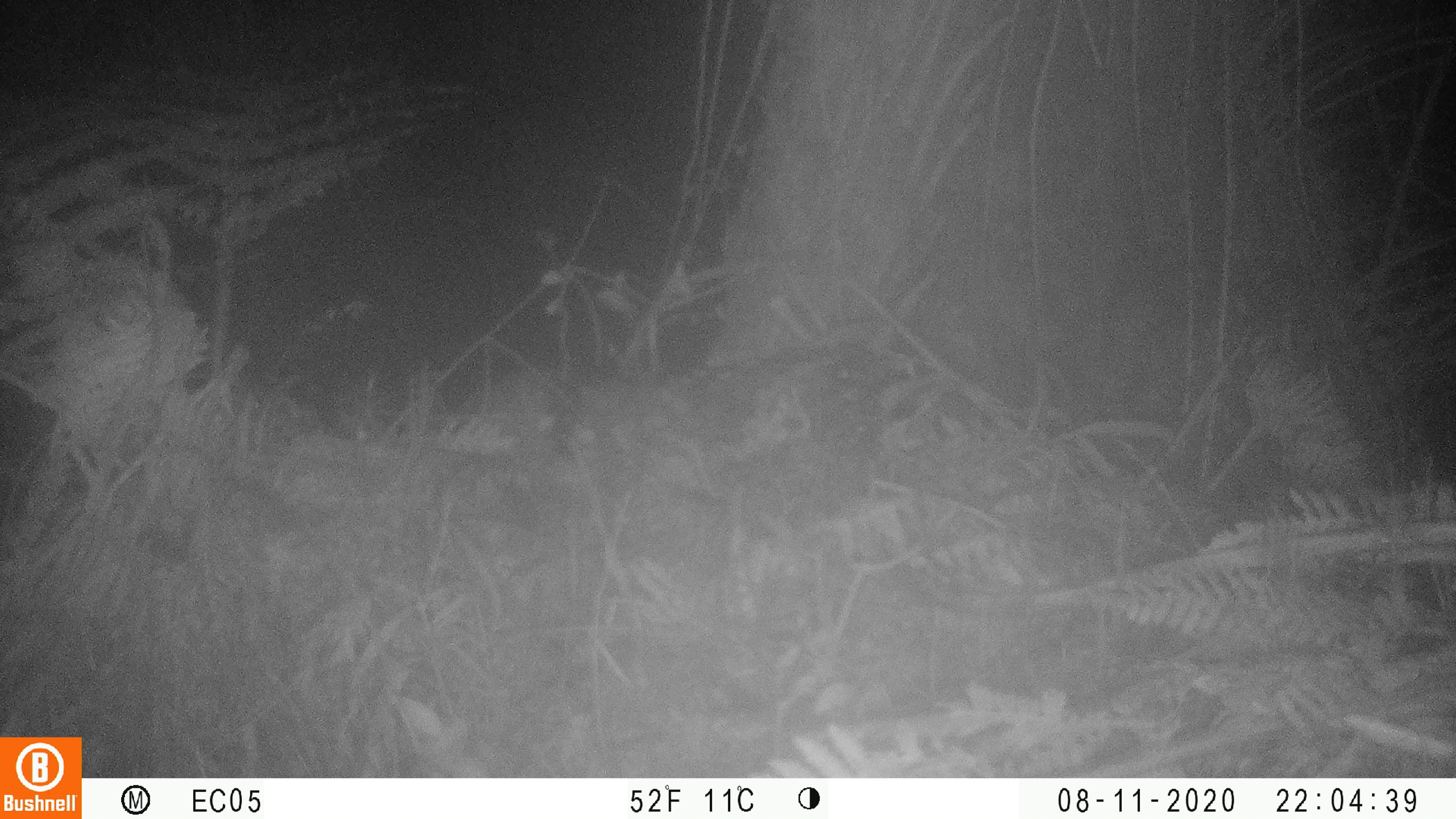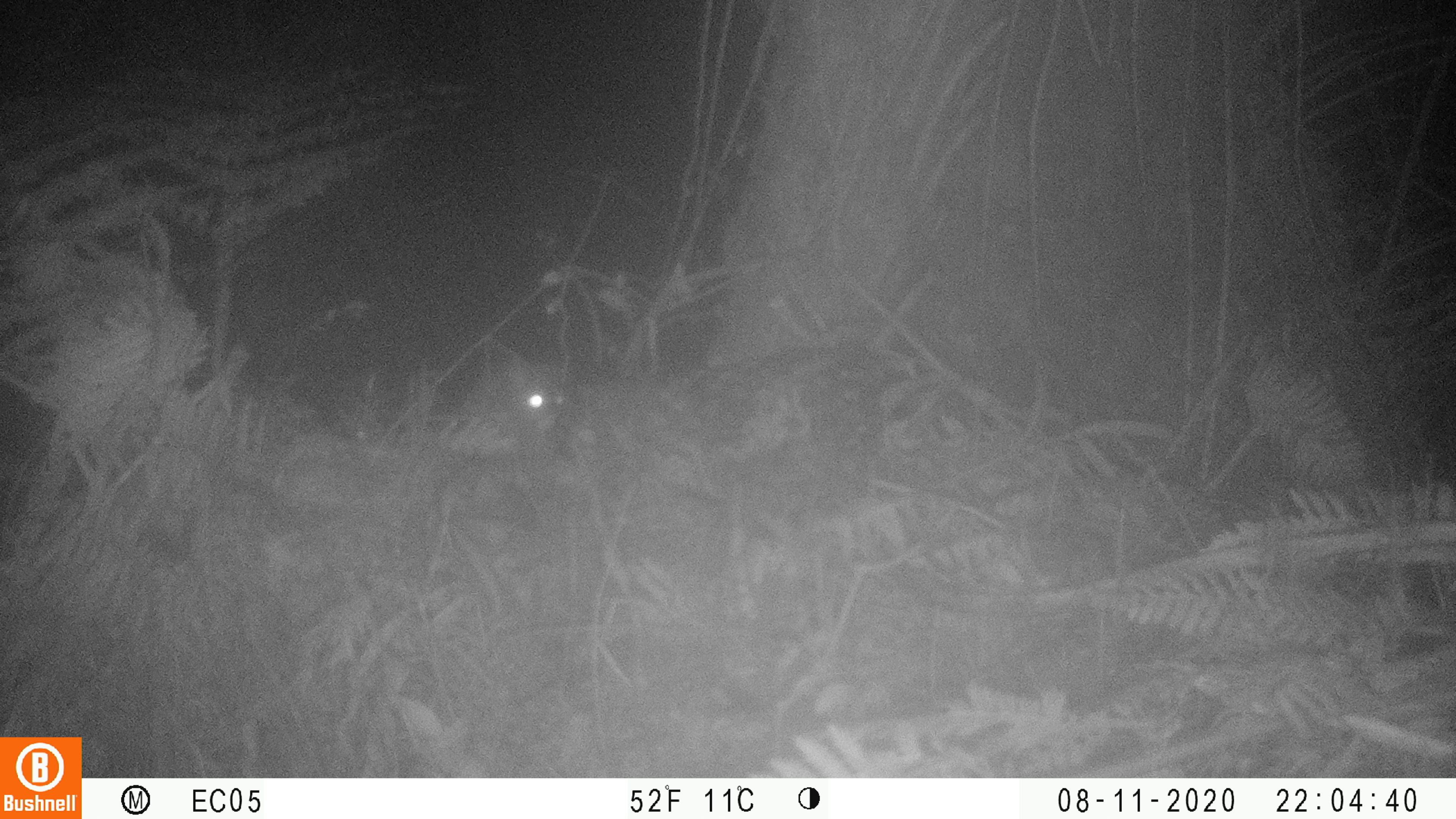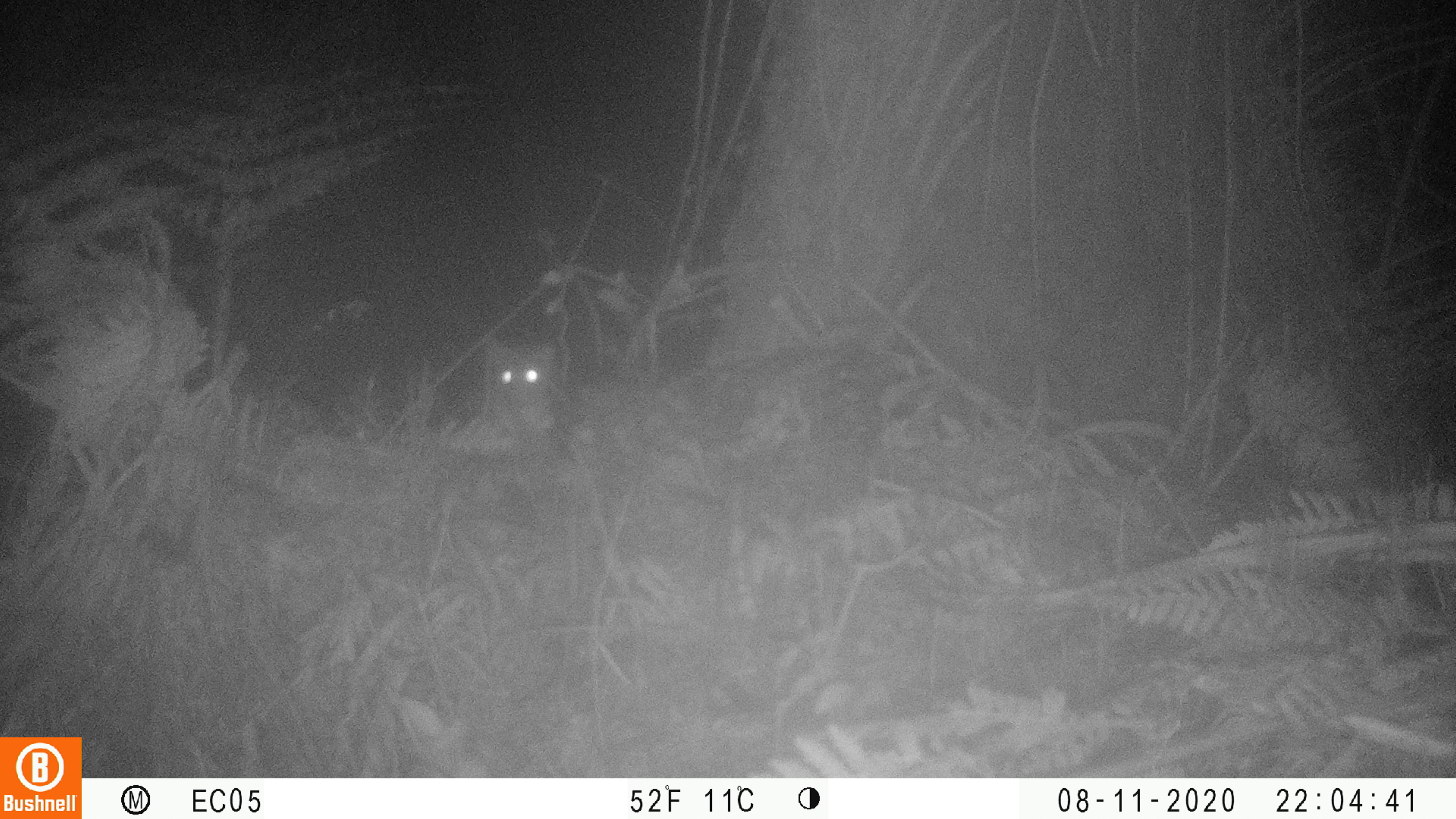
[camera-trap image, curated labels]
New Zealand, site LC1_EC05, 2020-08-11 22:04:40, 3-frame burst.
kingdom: Animalia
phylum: Chordata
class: Mammalia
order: Rodentia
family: Muridae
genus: Rattus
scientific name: Rattus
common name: rat